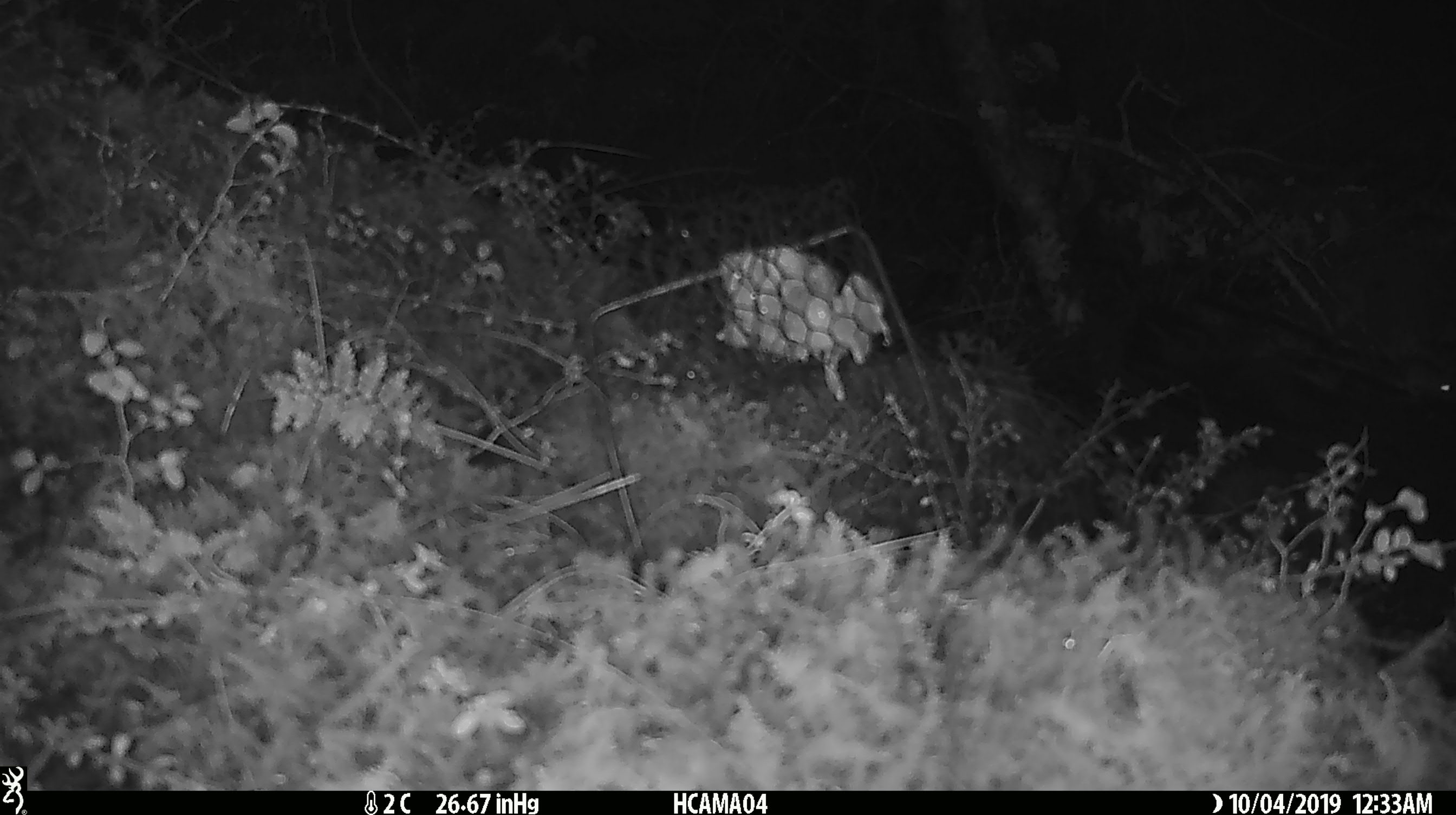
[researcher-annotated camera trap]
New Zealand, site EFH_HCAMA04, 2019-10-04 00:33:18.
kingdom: Animalia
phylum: Chordata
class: Mammalia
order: Rodentia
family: Muridae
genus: Mus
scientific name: Mus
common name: mouse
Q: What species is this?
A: Mouse (Mus).